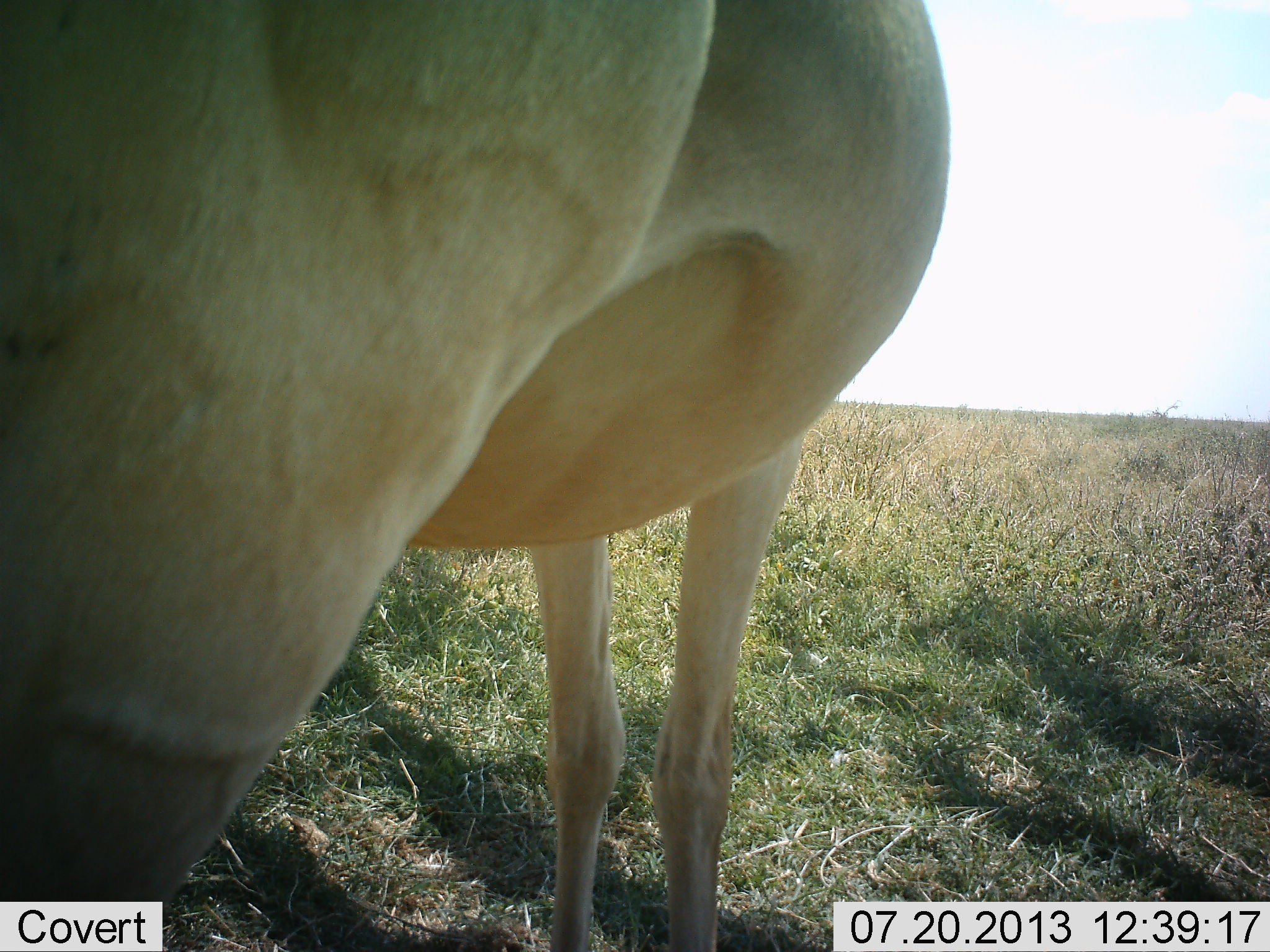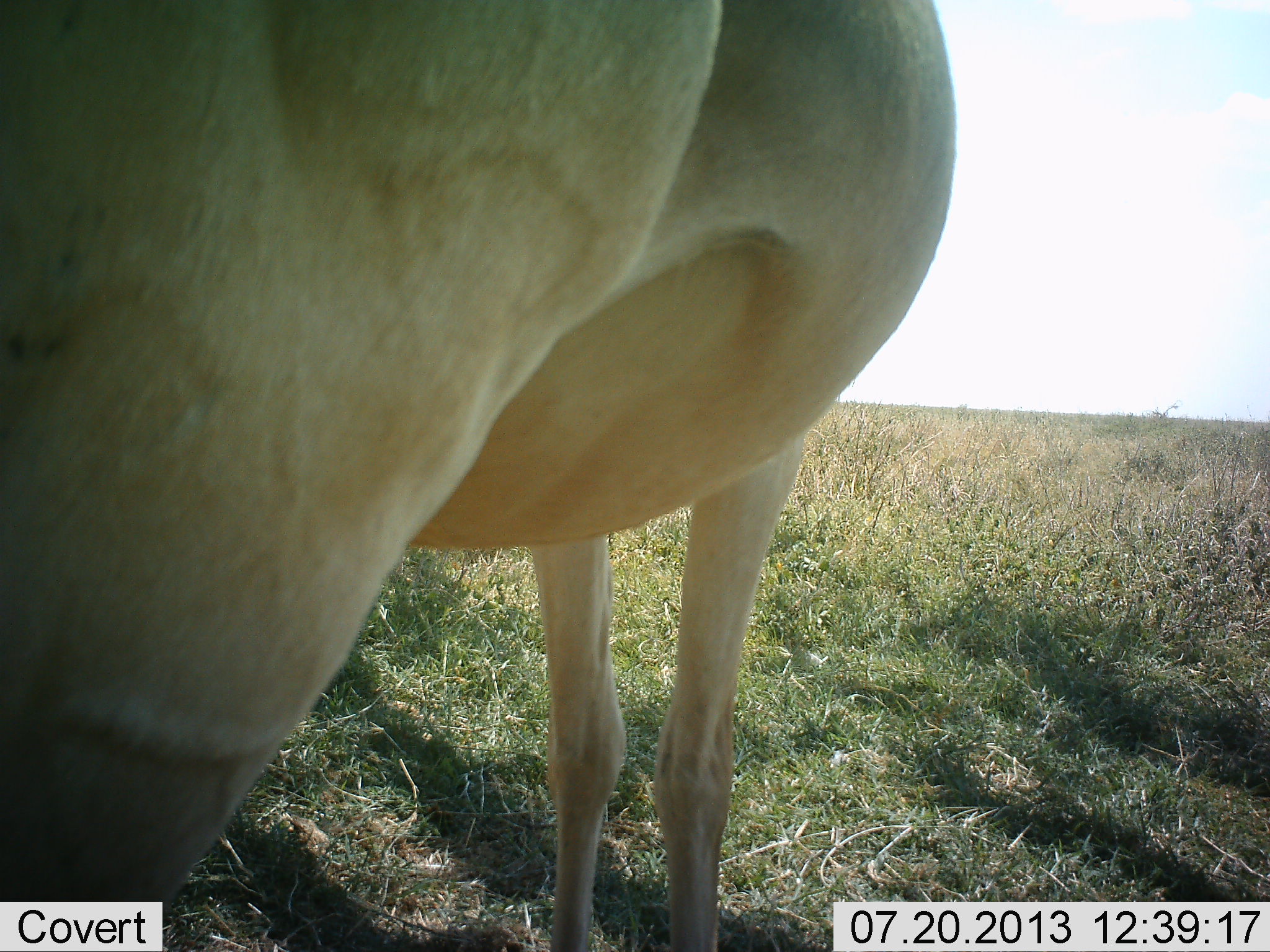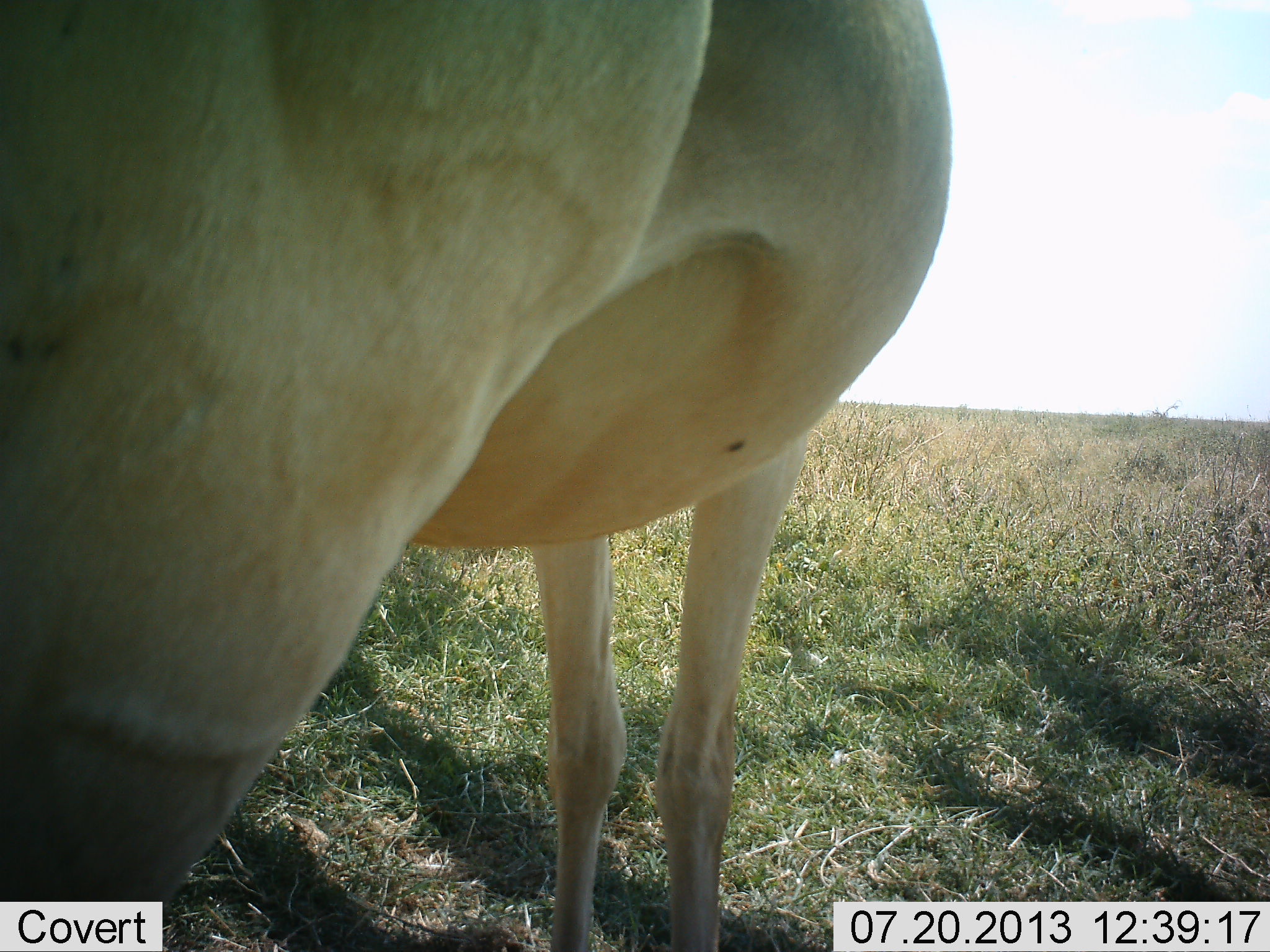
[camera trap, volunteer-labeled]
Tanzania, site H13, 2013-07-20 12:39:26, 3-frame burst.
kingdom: Animalia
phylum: Chordata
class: Mammalia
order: Artiodactyla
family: Bovidae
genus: Alcelaphus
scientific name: Alcelaphus buselaphus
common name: hartebeest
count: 1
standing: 100%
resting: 0%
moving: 0%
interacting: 0%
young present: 0%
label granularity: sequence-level